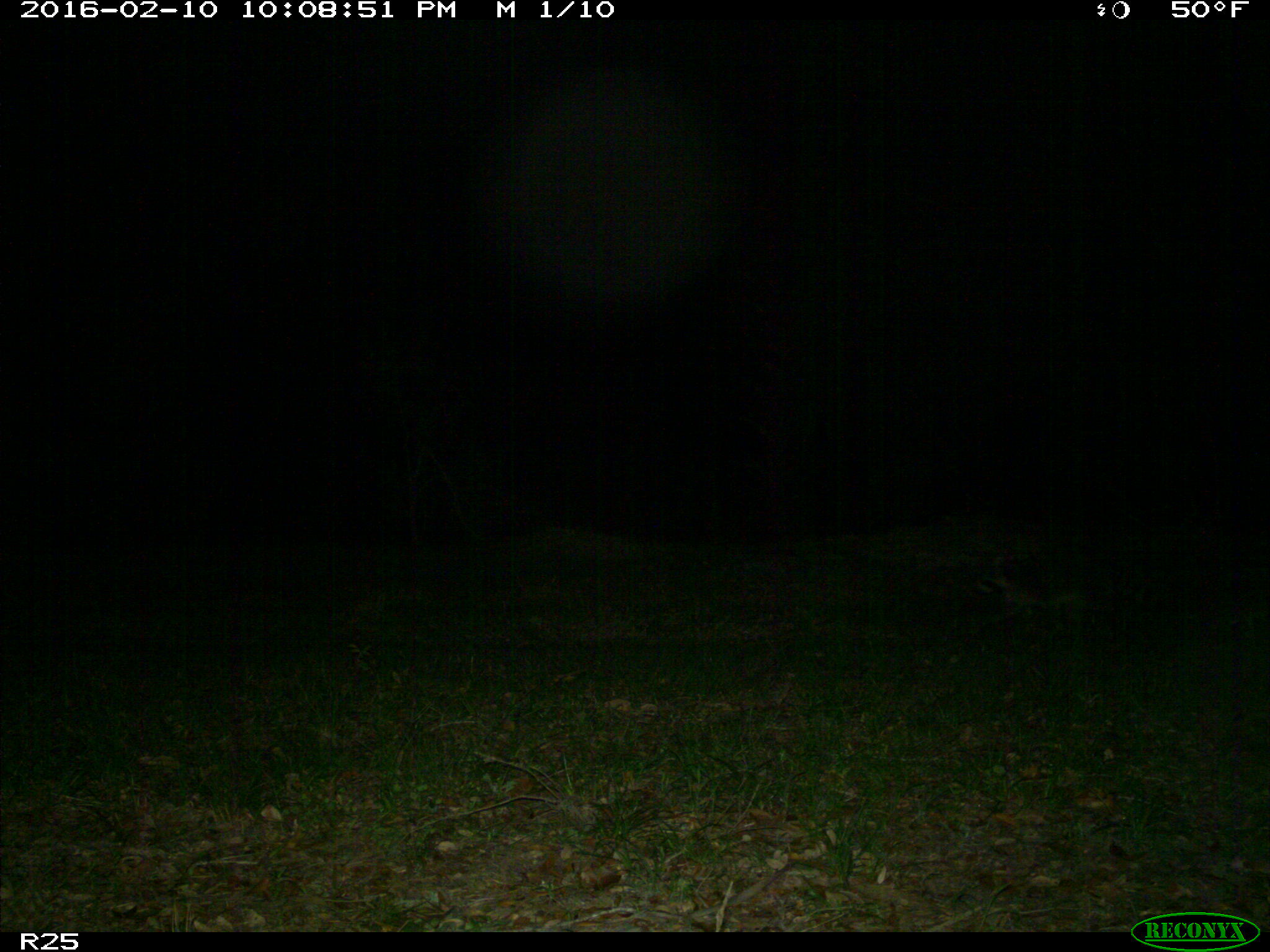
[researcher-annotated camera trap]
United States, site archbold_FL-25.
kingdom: Animalia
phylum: Chordata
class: Mammalia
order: Carnivora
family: Procyonidae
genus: Procyon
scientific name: Procyon lotor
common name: common raccoon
Procyon lotor (common raccoon).